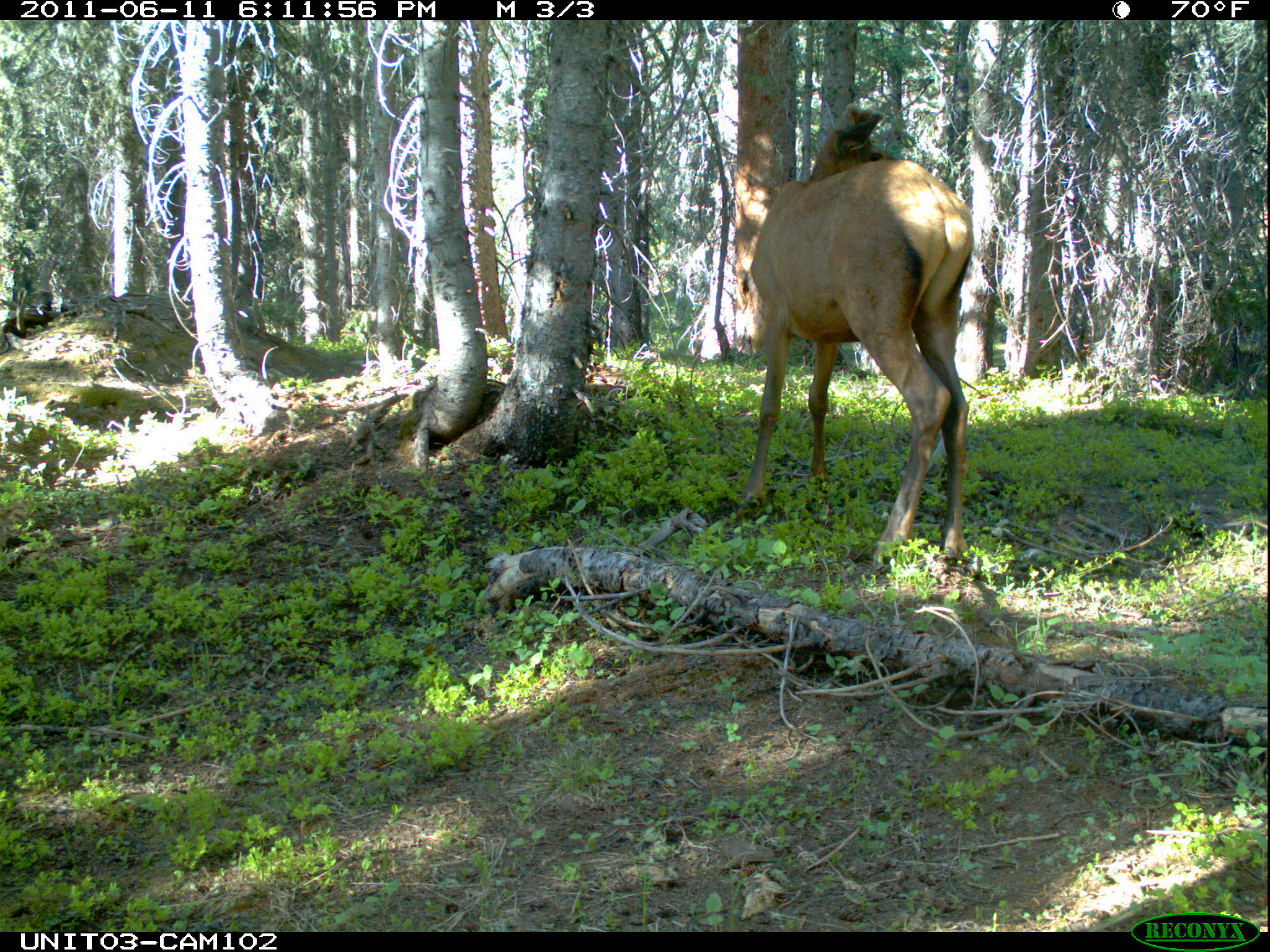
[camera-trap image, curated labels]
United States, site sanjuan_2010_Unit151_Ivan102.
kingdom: Animalia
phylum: Chordata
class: Mammalia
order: Artiodactyla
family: Cervidae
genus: Cervus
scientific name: Cervus elaphus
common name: red deer